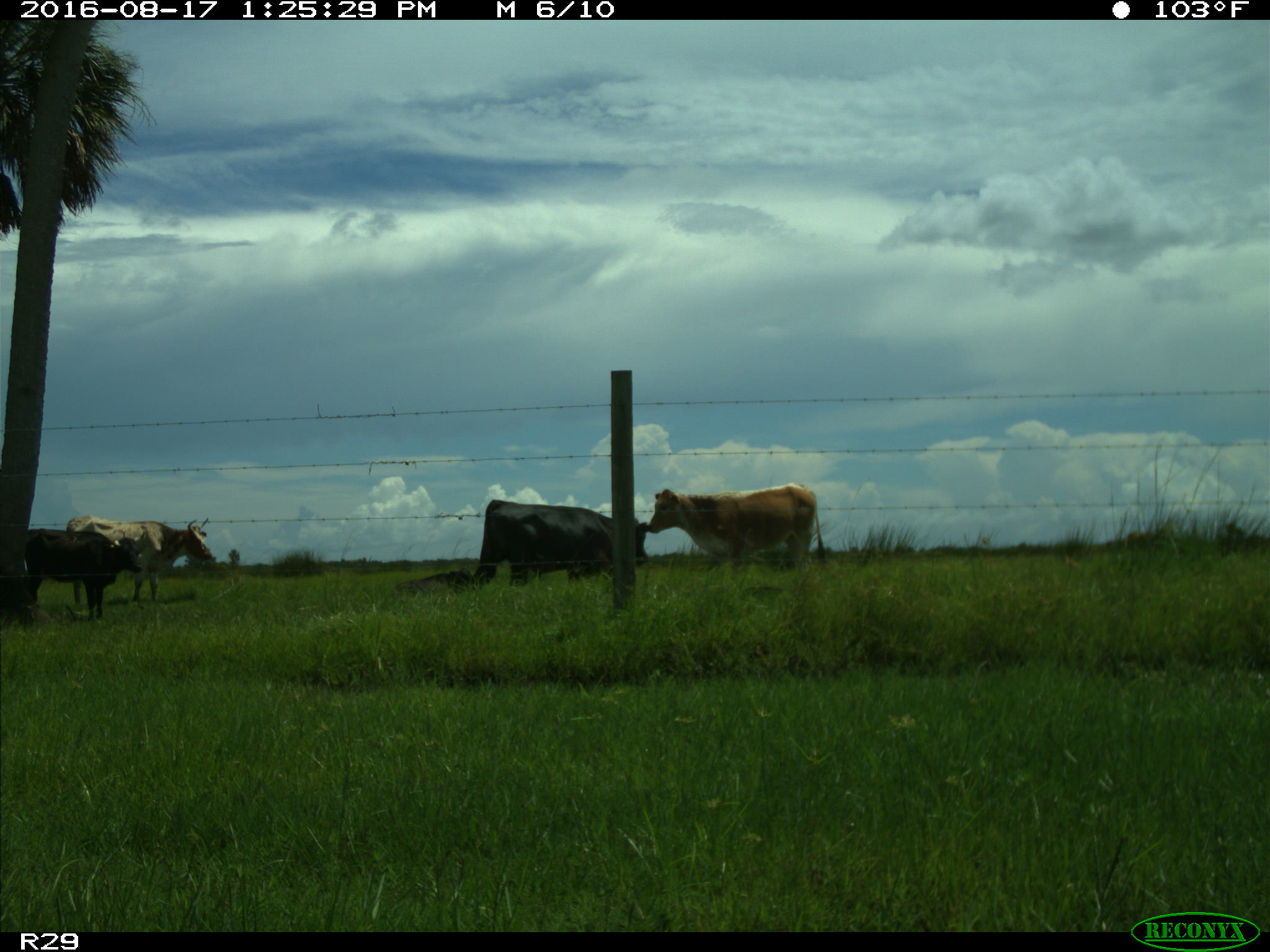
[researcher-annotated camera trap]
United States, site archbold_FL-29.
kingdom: Animalia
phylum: Chordata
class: Mammalia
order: Artiodactyla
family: Bovidae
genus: Bos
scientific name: Bos taurus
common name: domestic cow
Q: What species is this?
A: Bos taurus (domestic cow).